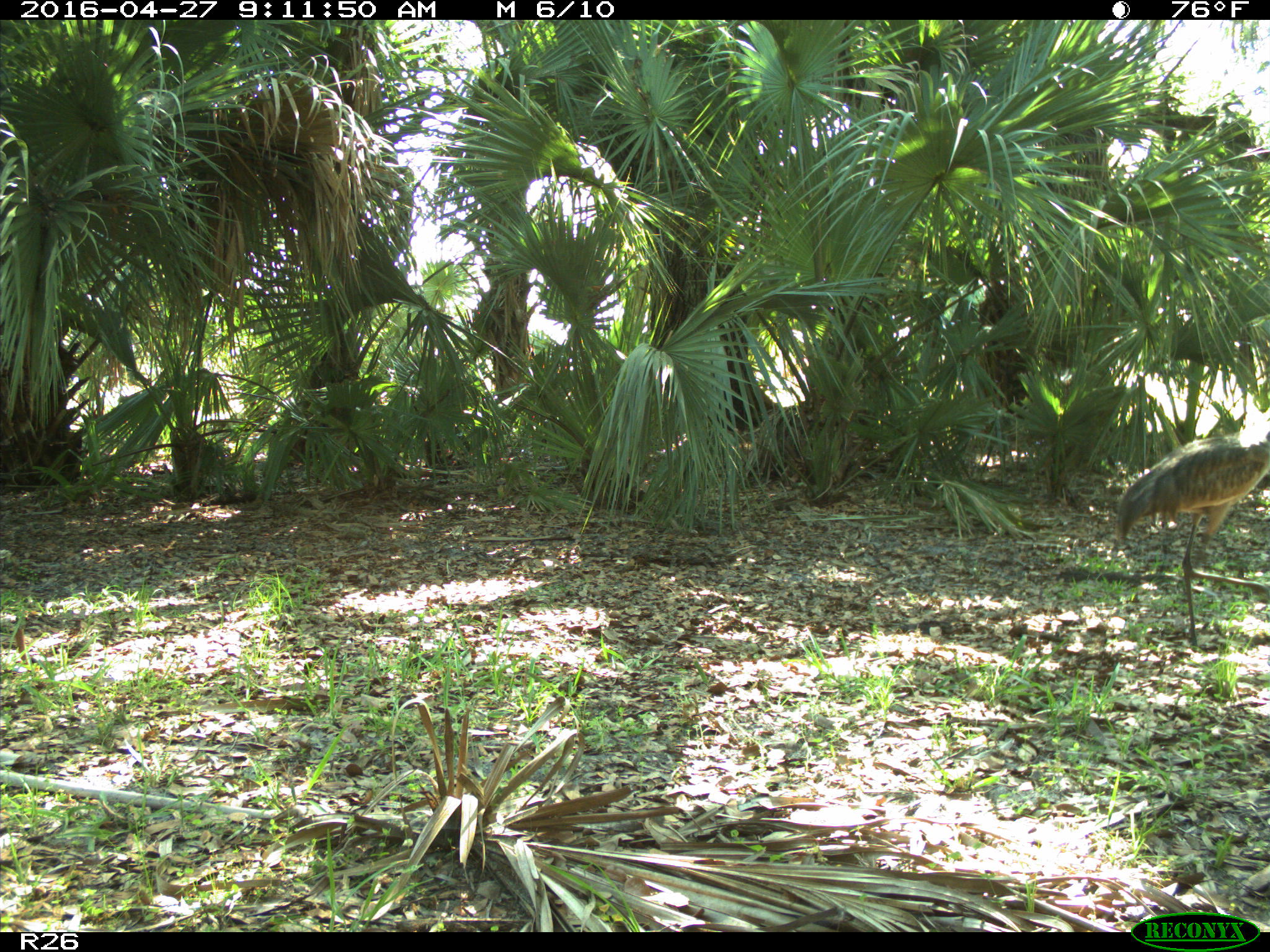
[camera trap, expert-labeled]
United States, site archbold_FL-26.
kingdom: Animalia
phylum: Chordata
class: Aves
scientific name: Aves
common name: birds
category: unidentified bird